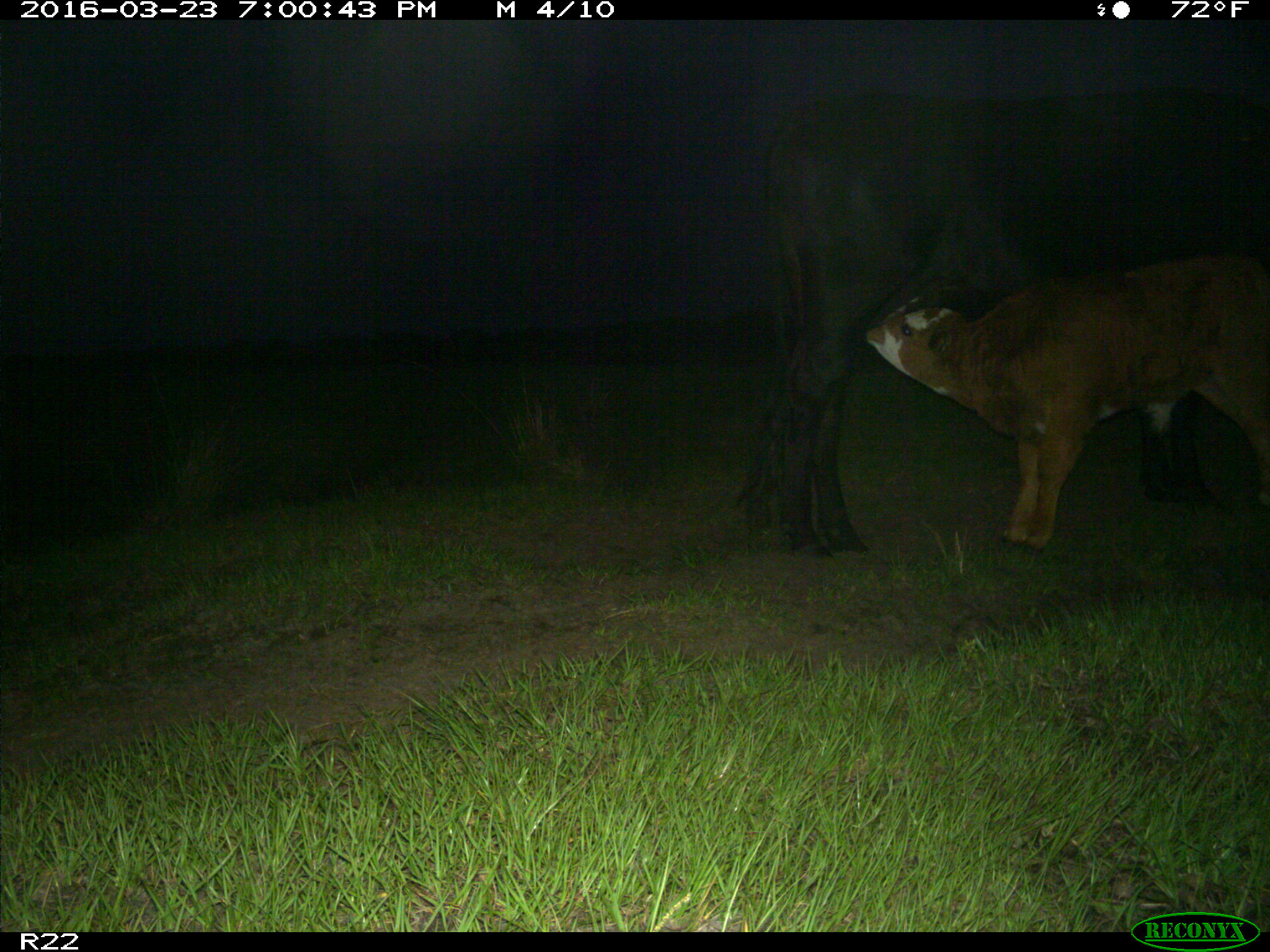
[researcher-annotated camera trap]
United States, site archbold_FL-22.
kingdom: Animalia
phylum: Chordata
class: Mammalia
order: Artiodactyla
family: Bovidae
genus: Bos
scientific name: Bos taurus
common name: domestic cow